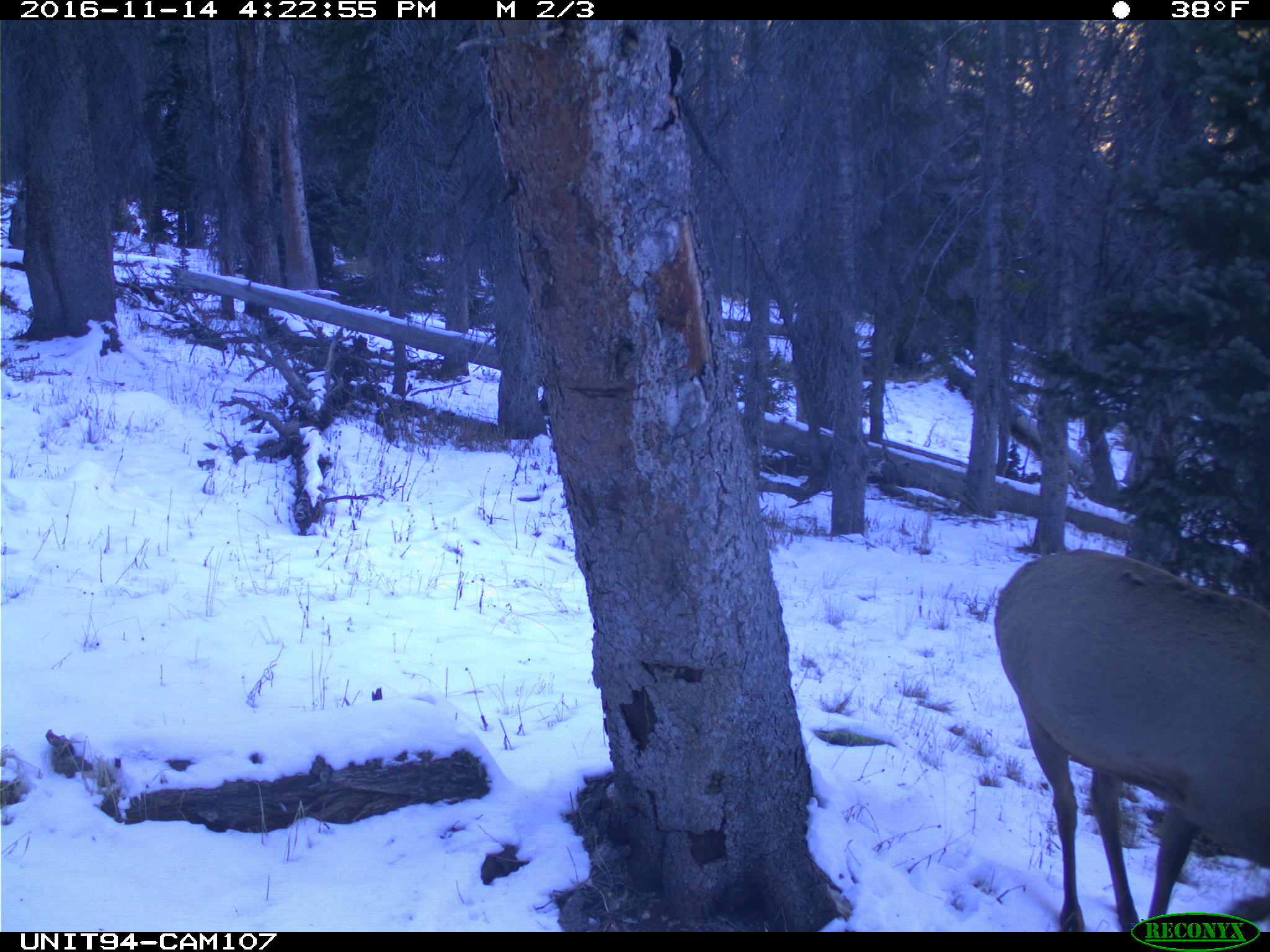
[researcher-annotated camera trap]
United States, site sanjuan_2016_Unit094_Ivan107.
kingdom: Animalia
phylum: Chordata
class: Mammalia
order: Artiodactyla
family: Cervidae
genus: Cervus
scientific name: Cervus elaphus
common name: red deer